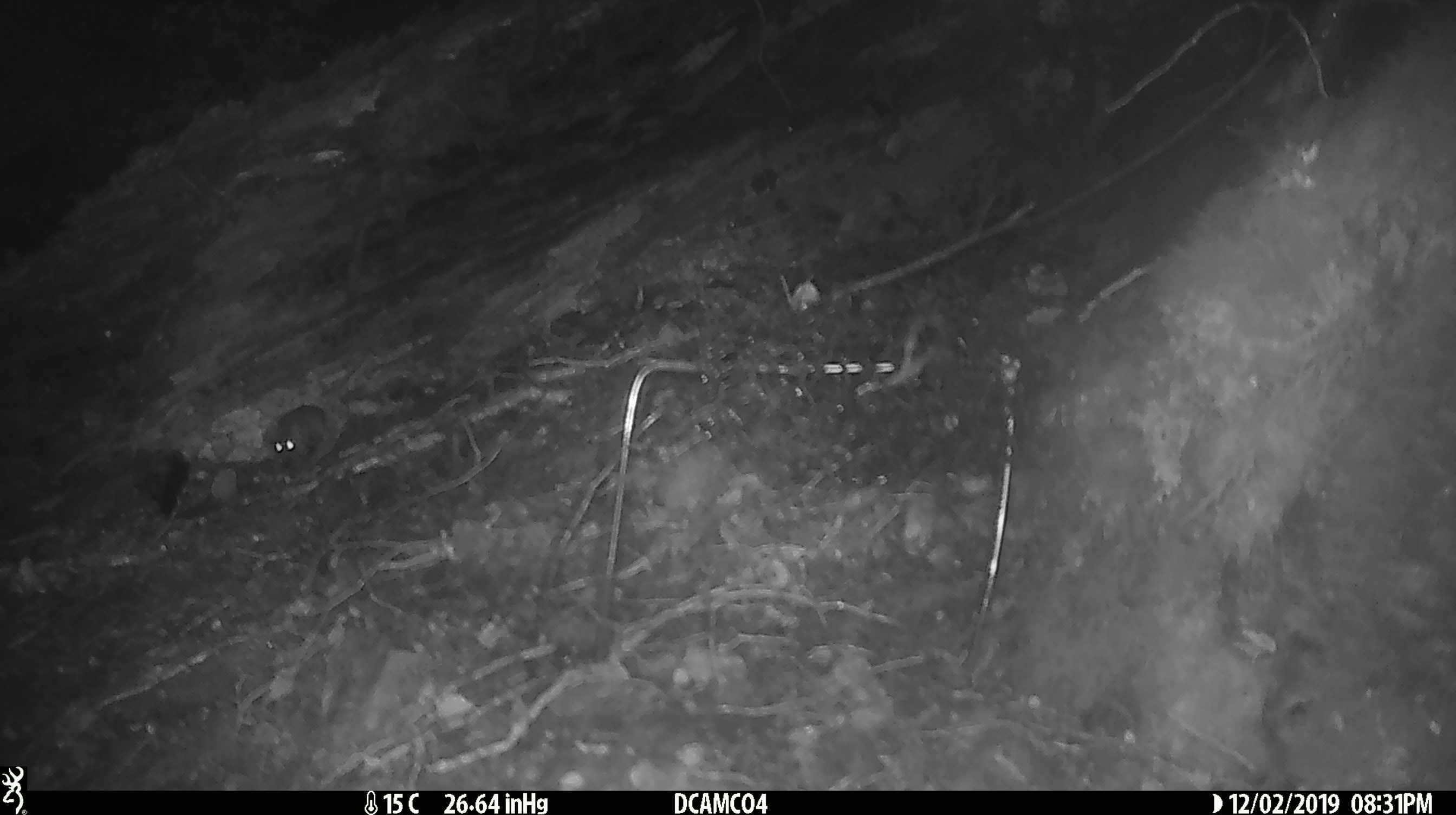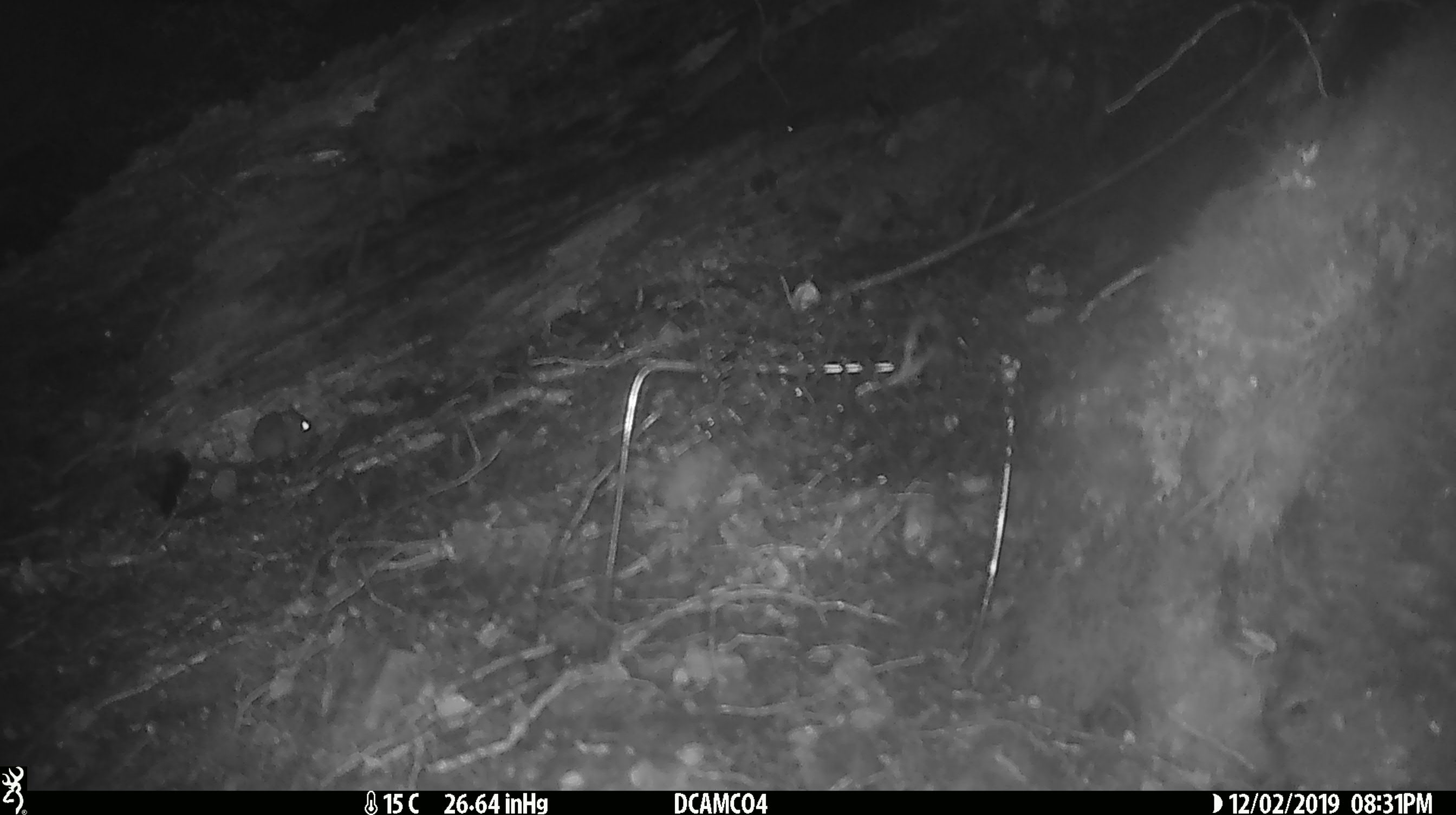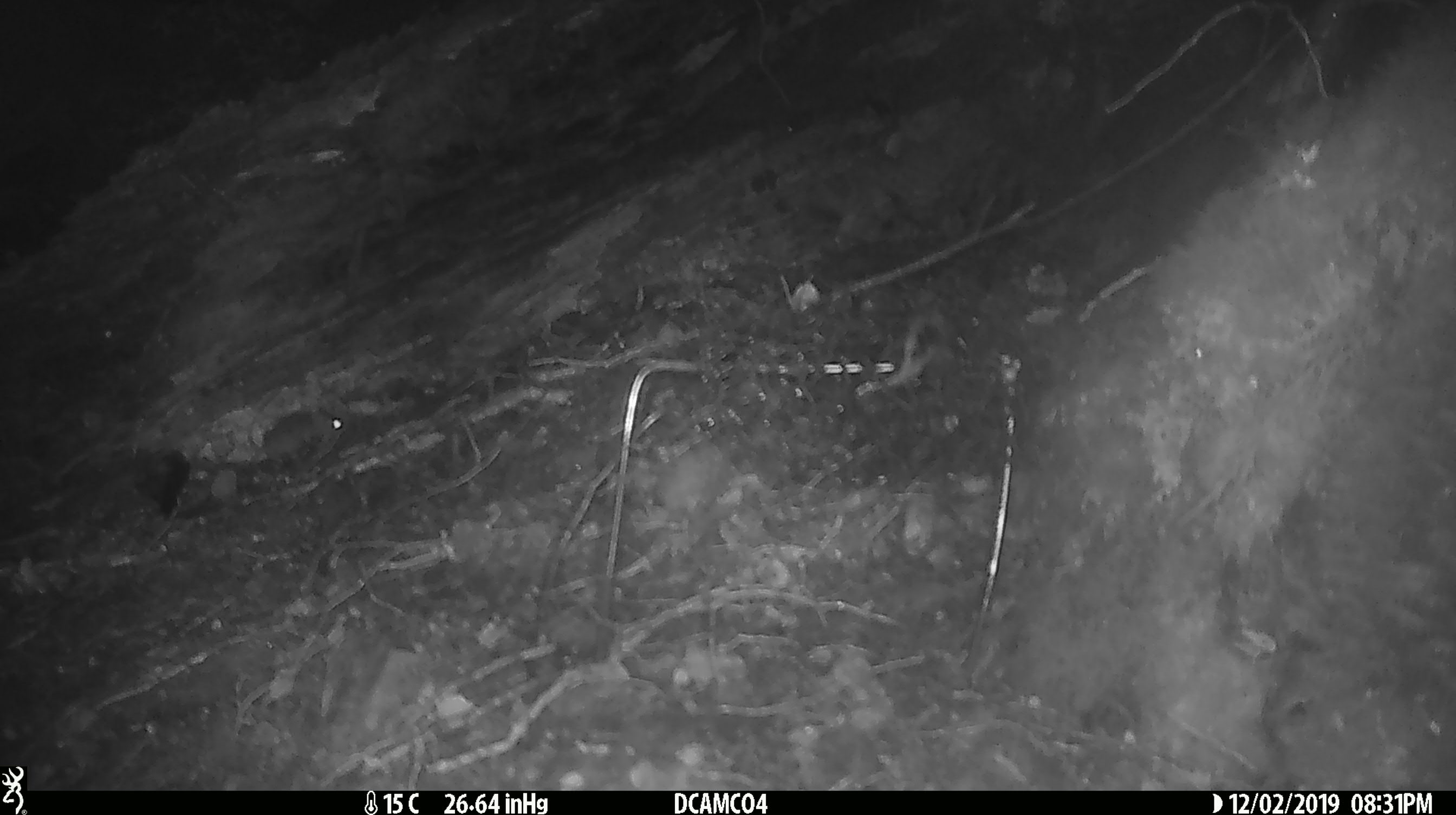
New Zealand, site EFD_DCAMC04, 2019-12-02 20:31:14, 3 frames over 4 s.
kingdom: Animalia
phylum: Chordata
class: Mammalia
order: Rodentia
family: Muridae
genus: Mus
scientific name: Mus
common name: mouse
Mouse (Mus).